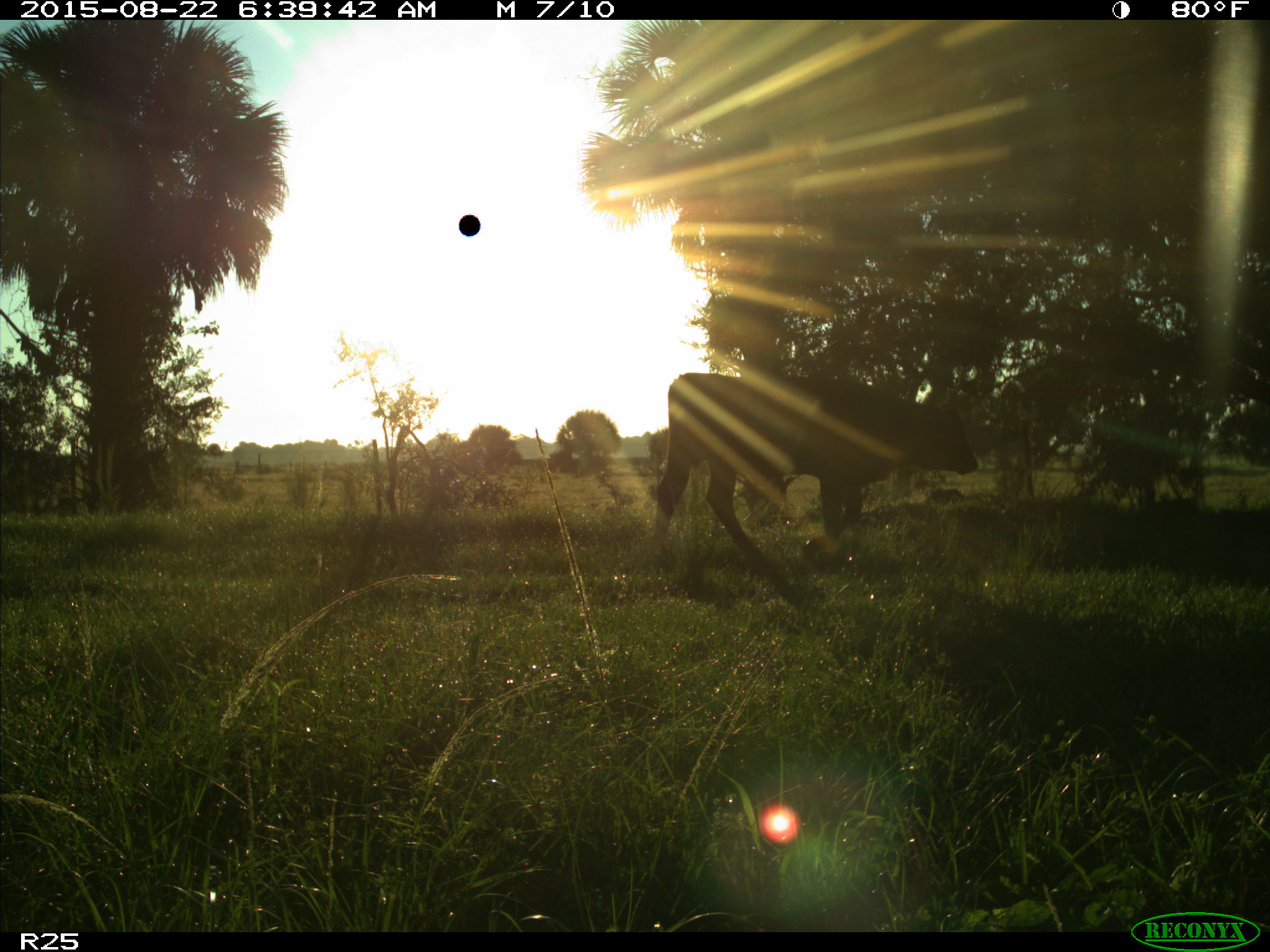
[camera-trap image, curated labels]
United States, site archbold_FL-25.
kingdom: Animalia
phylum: Chordata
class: Mammalia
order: Artiodactyla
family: Bovidae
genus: Bos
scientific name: Bos taurus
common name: domestic cow